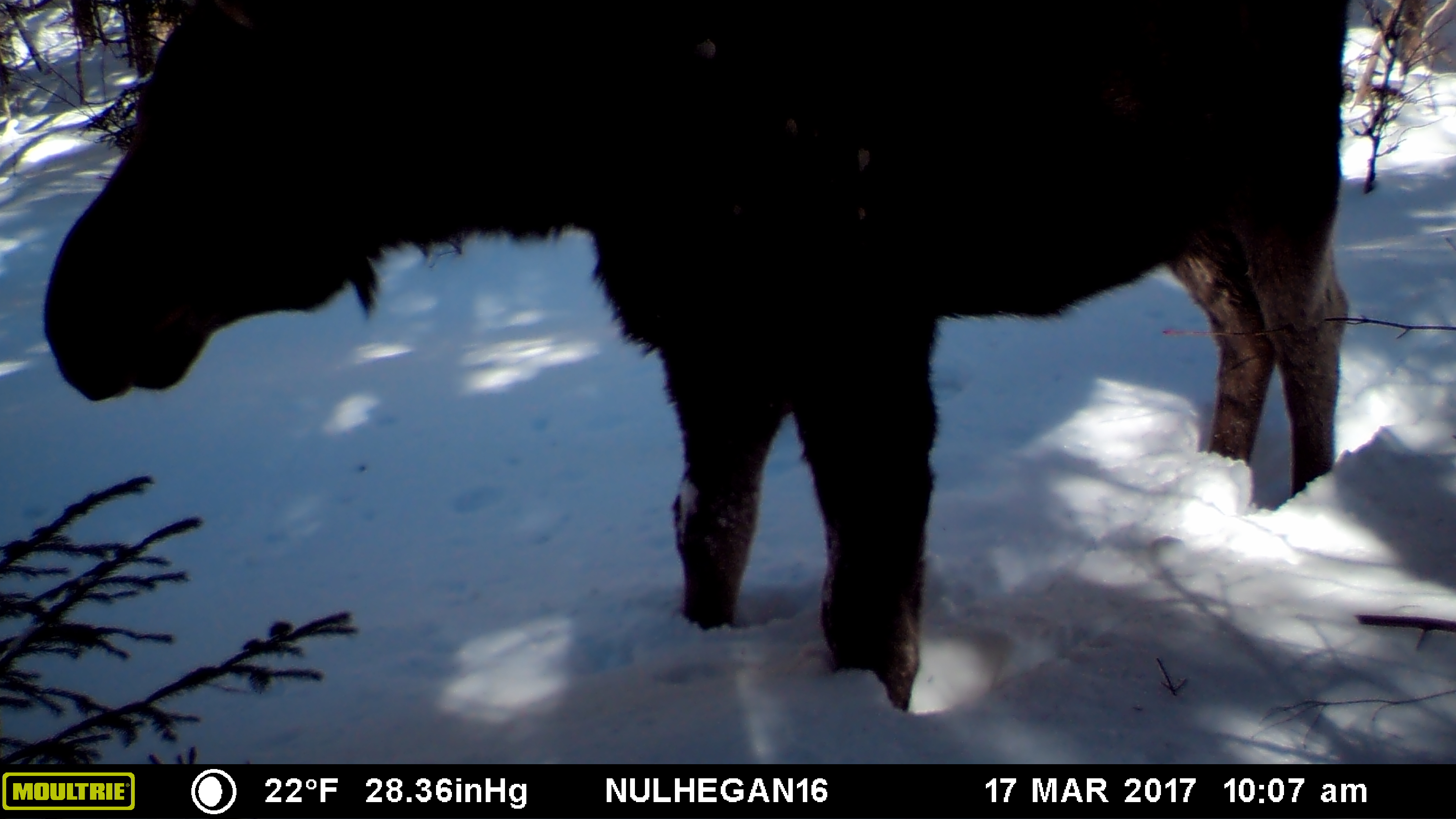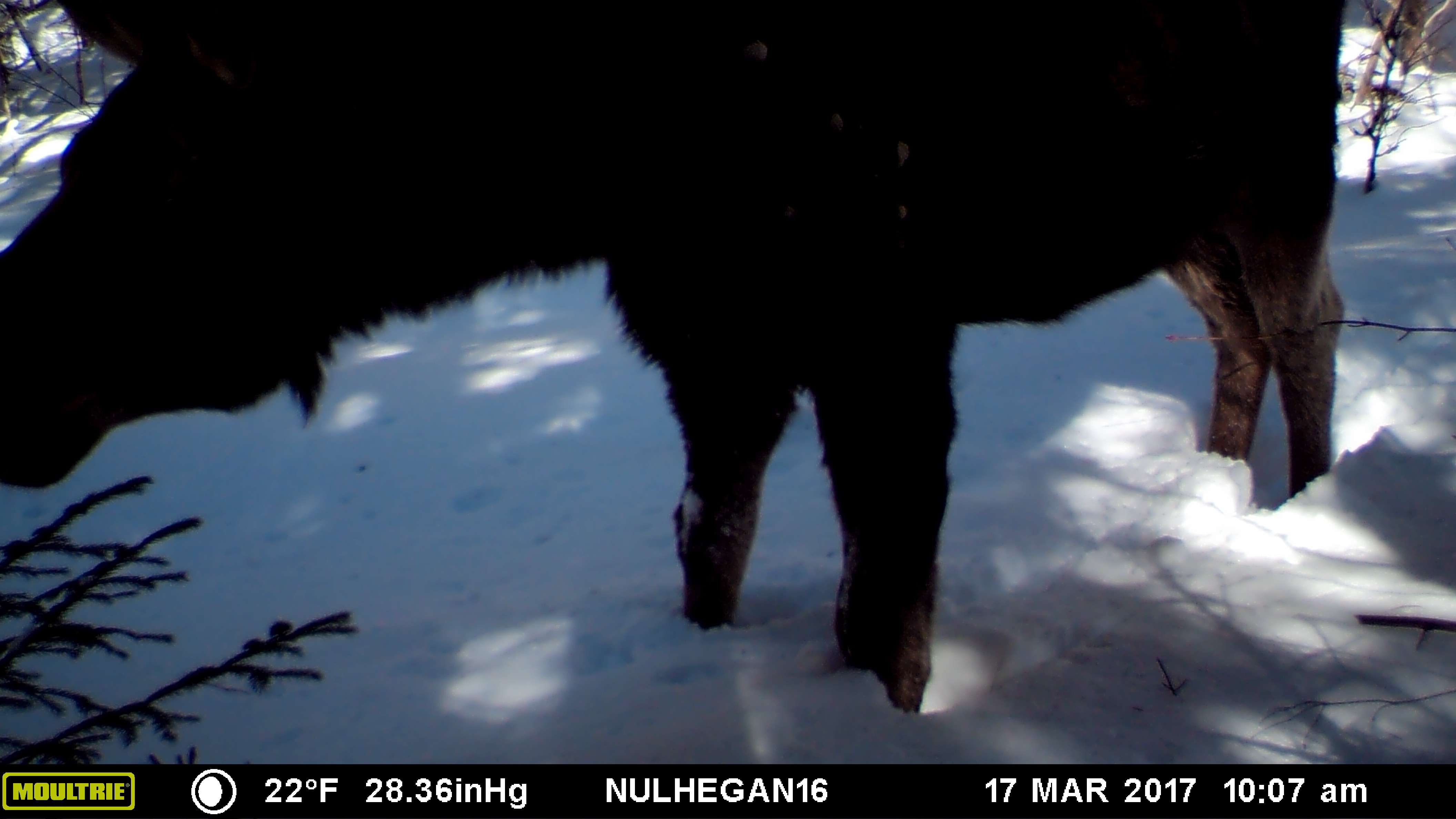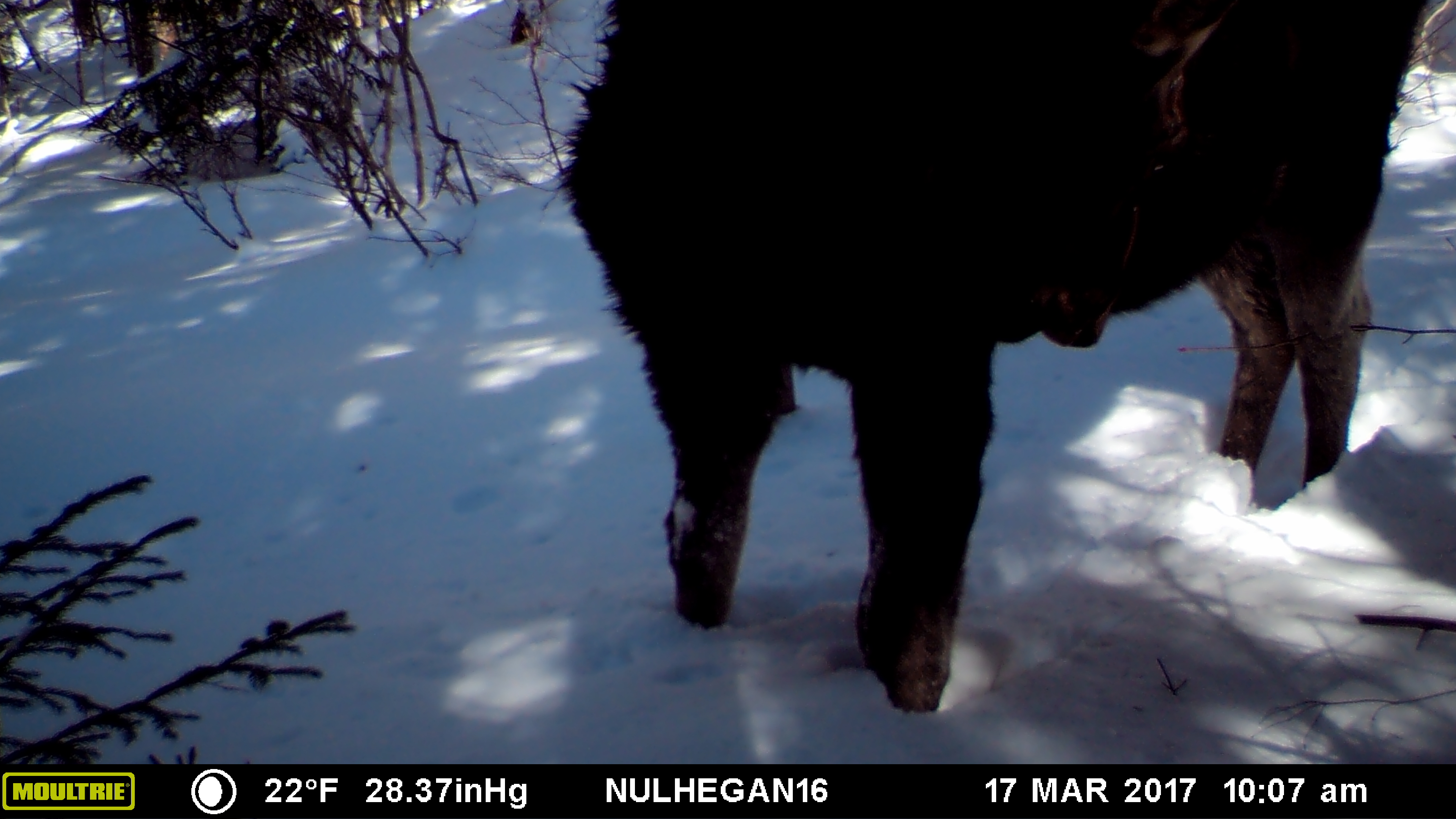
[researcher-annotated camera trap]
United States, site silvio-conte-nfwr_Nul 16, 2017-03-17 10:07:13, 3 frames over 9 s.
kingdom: Animalia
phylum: Chordata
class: Mammalia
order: Artiodactyla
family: Cervidae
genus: Alces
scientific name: Alces alces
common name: moose